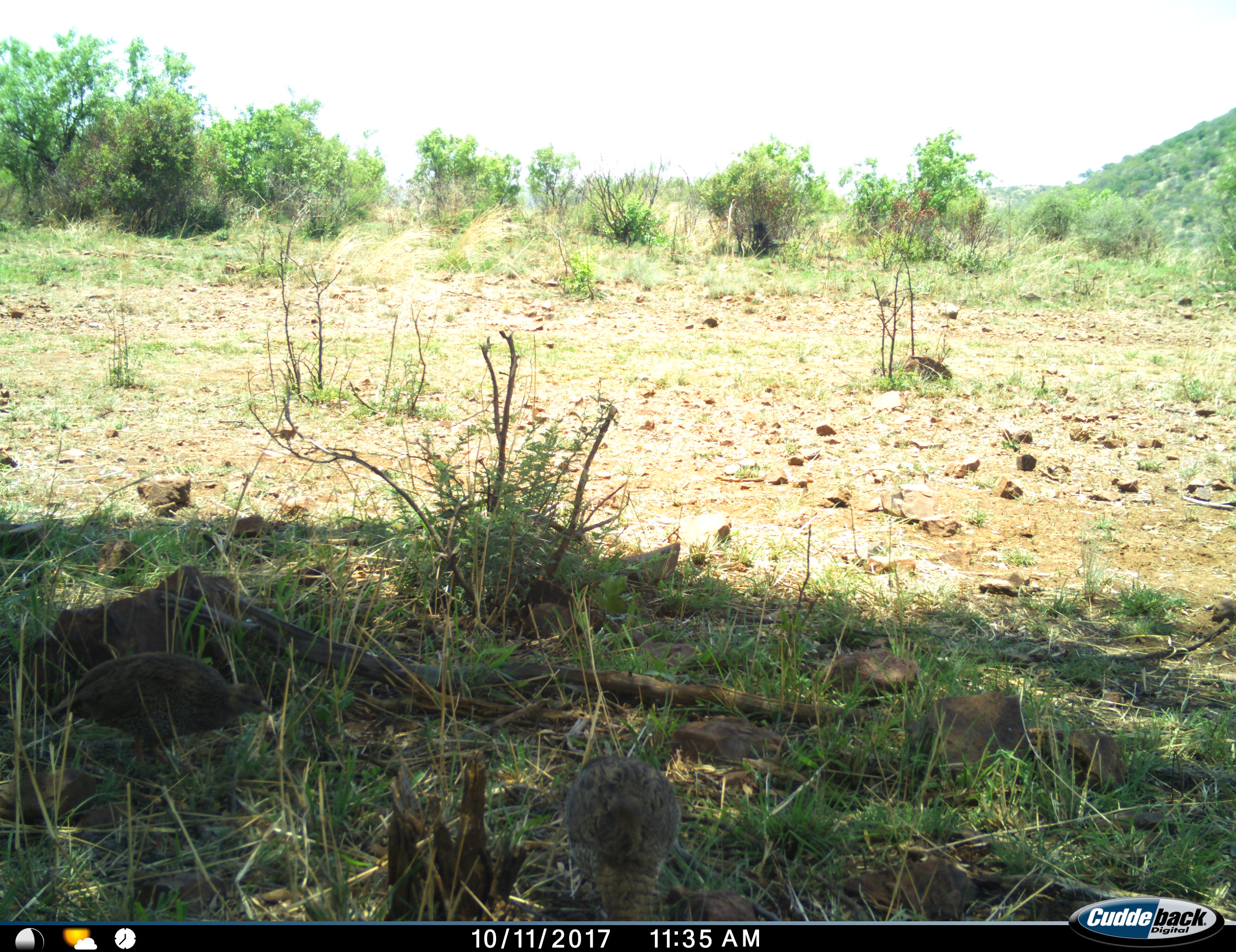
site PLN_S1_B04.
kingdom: Animalia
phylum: Chordata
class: Aves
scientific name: Aves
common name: bird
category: birdother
Birdother (bird) (Aves), count 2. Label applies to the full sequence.